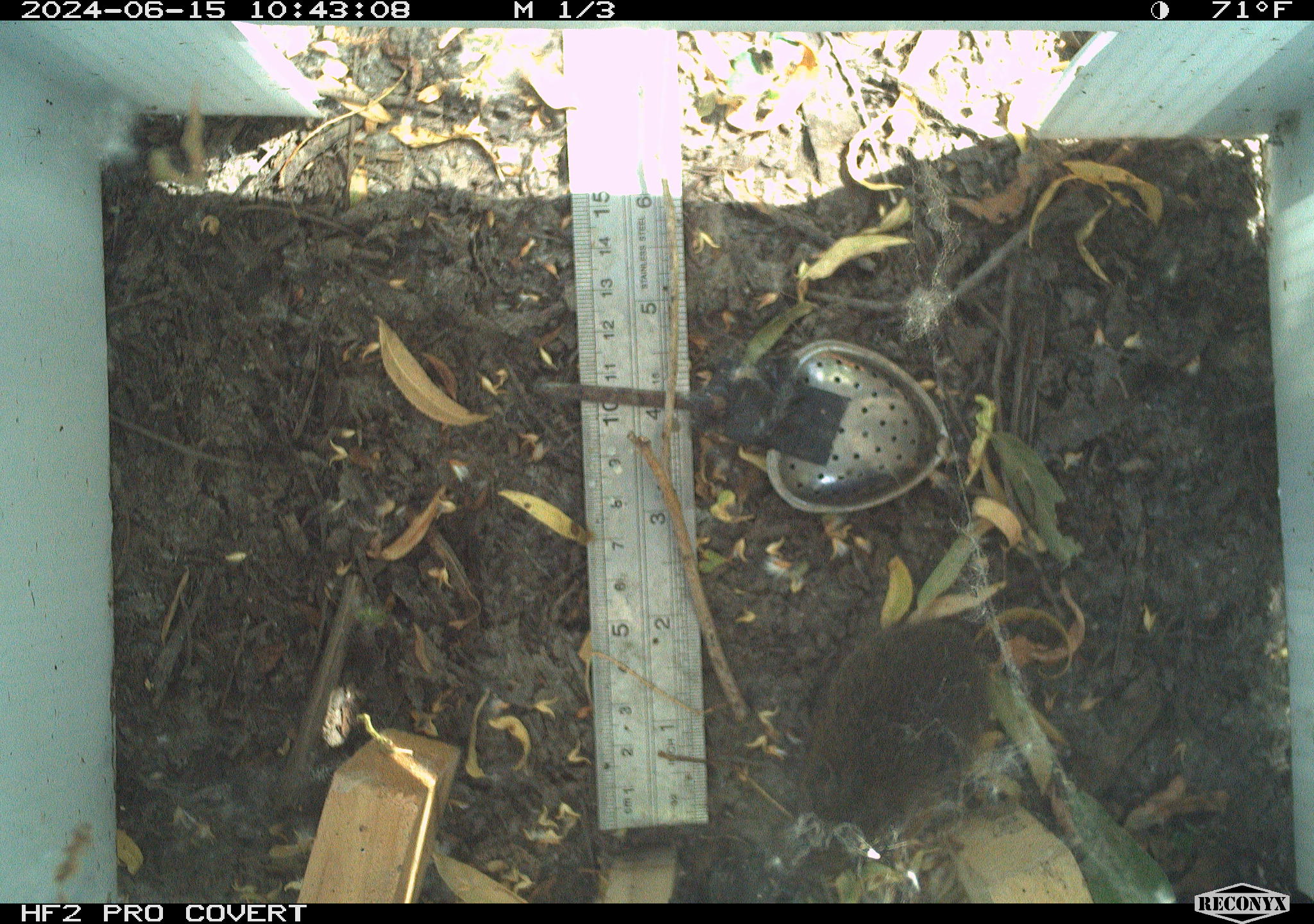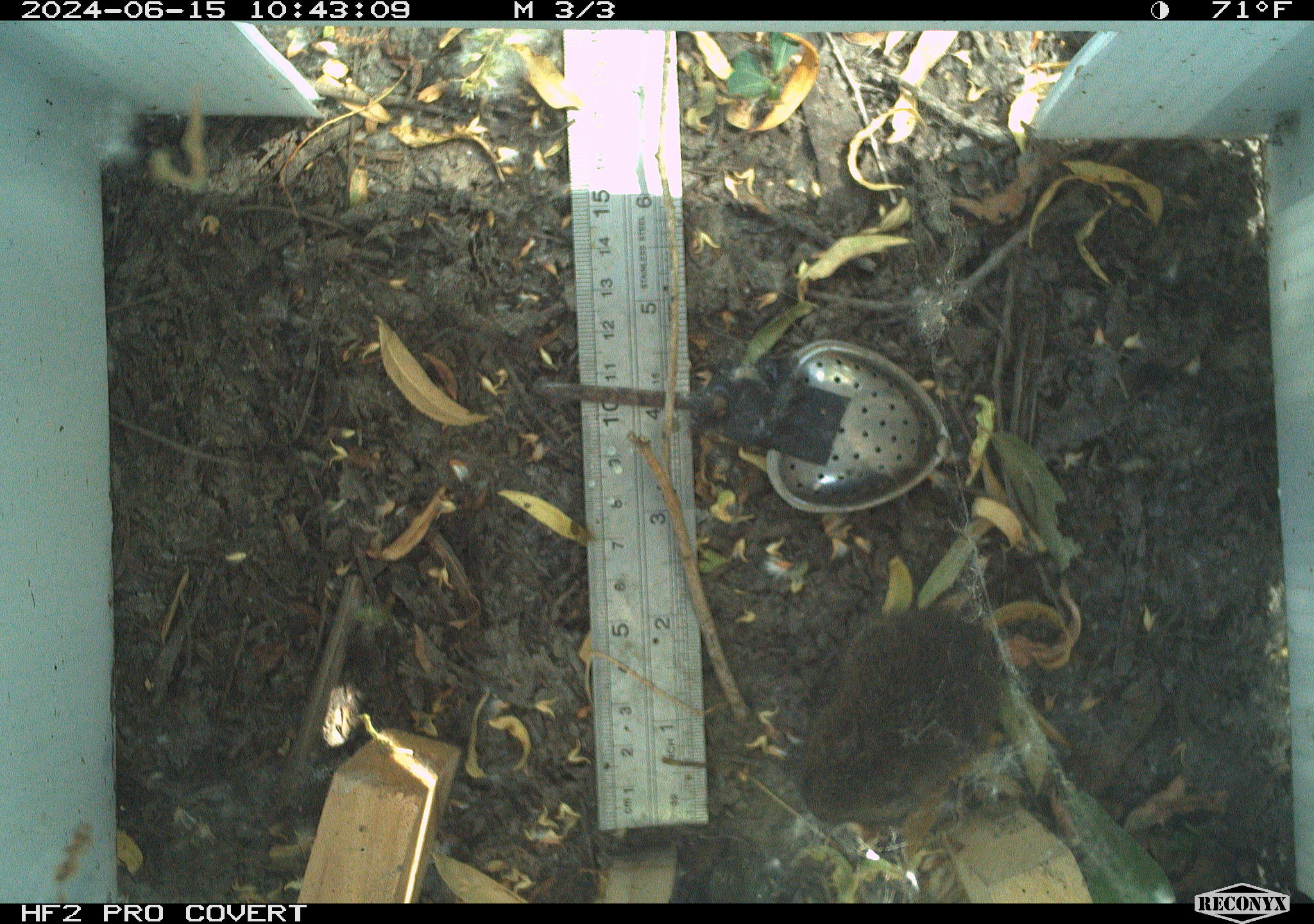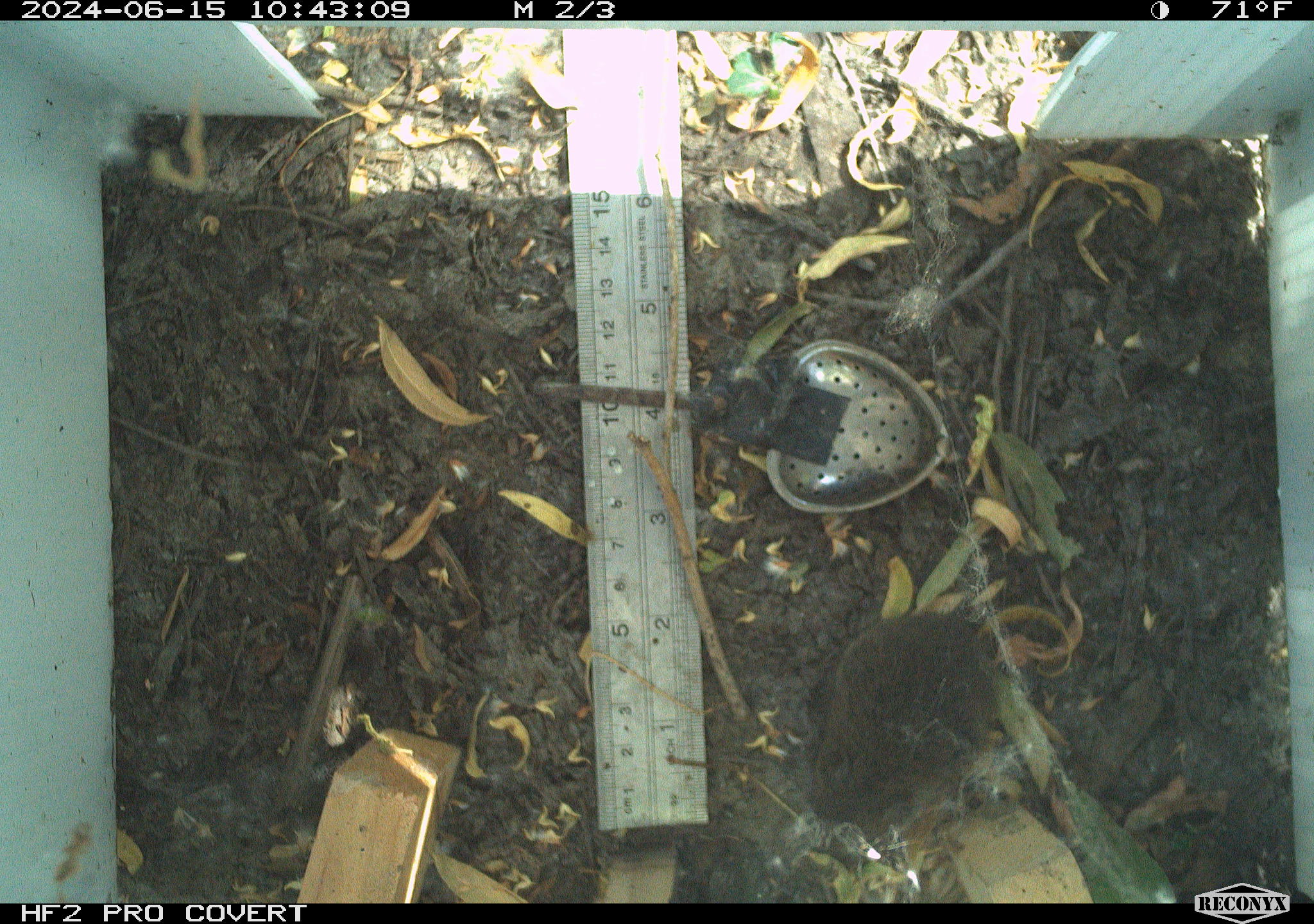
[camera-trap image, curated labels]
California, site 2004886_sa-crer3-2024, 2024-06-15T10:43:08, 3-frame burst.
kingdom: Animalia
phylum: Chordata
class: Mammalia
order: Rodentia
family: Cricetidae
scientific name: Arvicolinae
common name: voles, lemmings, and muskrats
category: arvicolinae subfamily